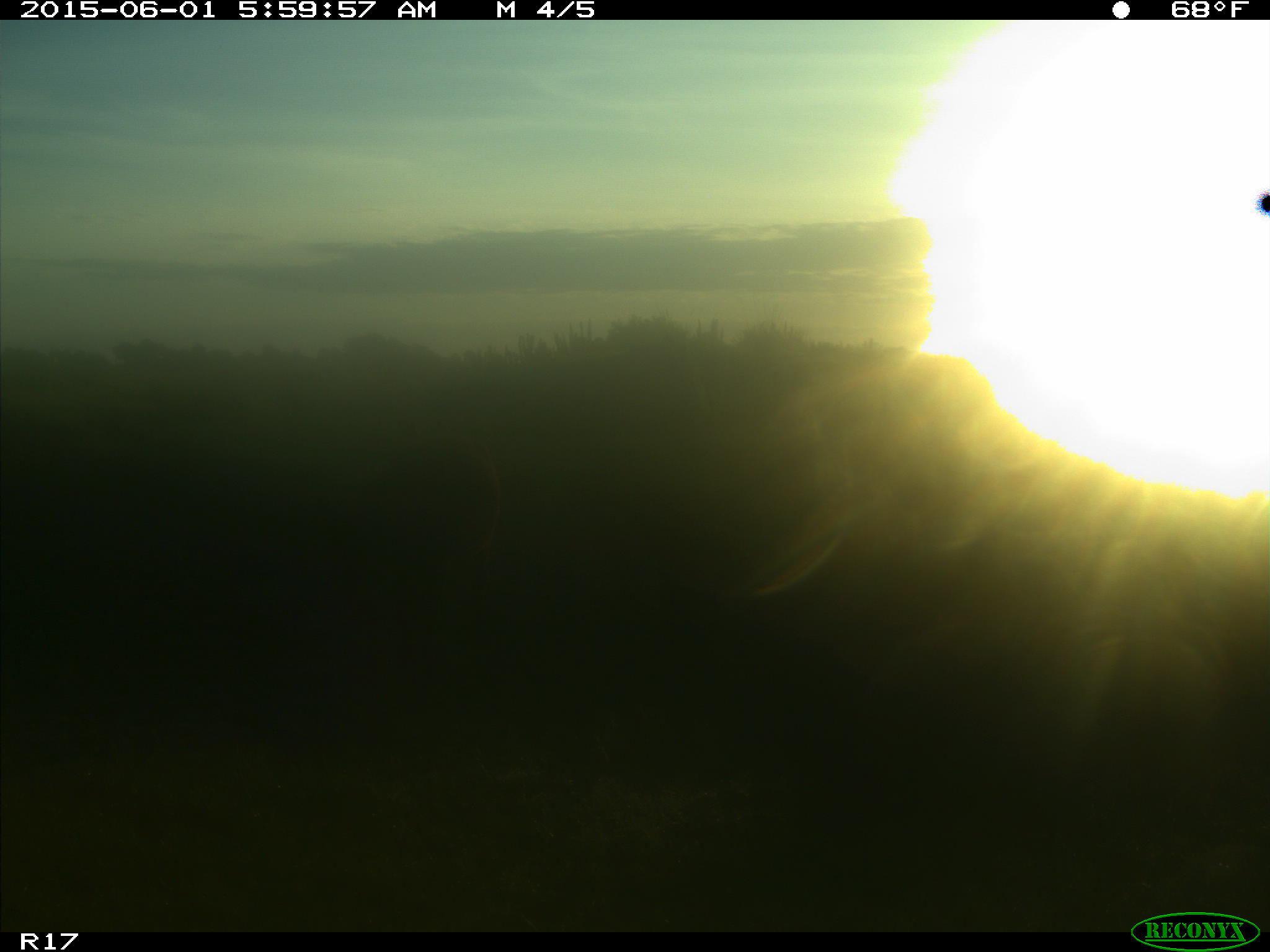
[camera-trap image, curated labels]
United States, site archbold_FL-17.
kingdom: Animalia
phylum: Chordata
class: Mammalia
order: Artiodactyla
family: Bovidae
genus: Bos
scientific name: Bos taurus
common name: domestic cow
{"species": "Bos taurus (domestic cow)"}